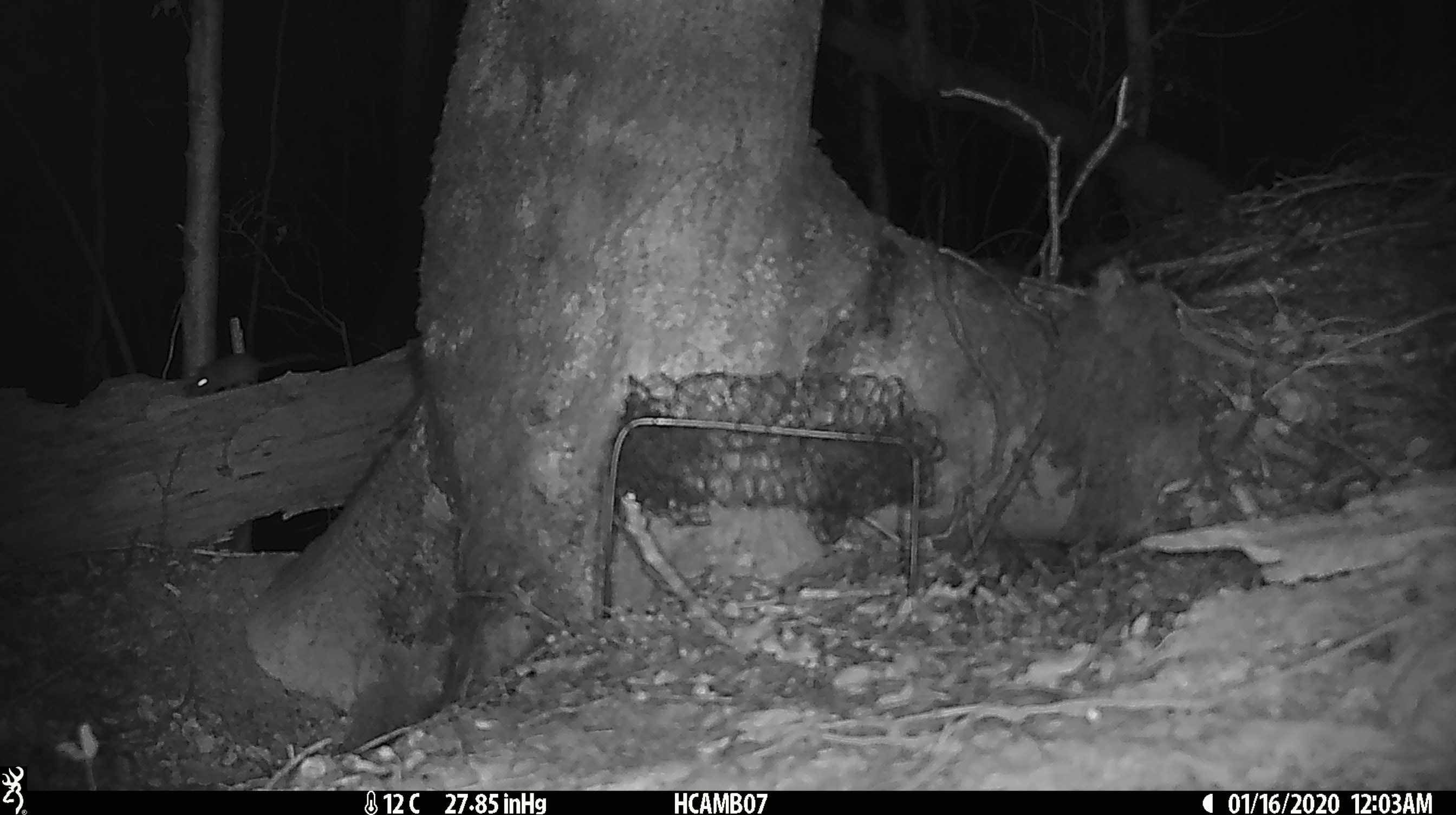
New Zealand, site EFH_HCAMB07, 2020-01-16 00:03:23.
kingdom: Animalia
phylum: Chordata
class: Mammalia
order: Rodentia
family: Muridae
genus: Mus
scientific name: Mus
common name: mouse